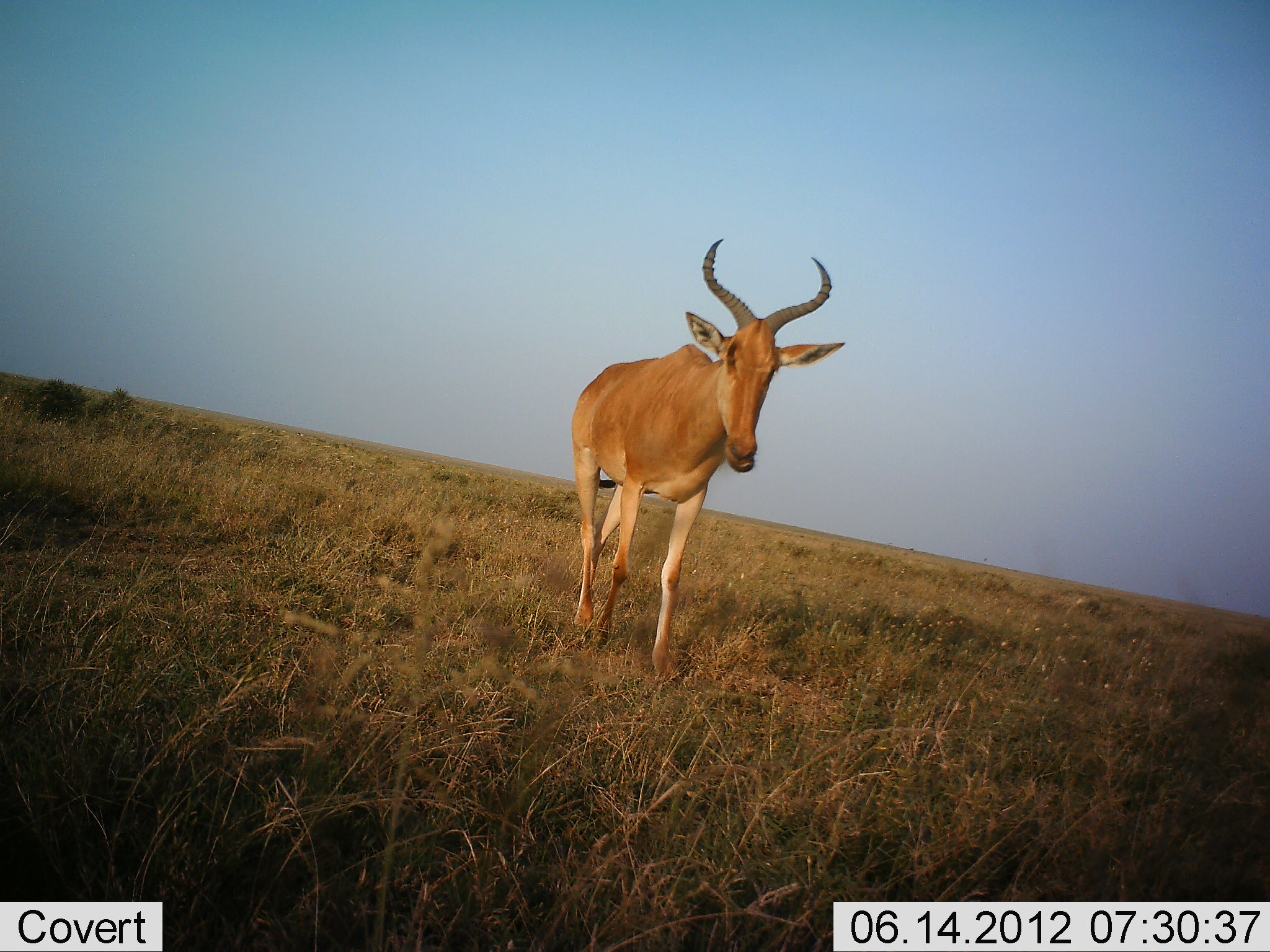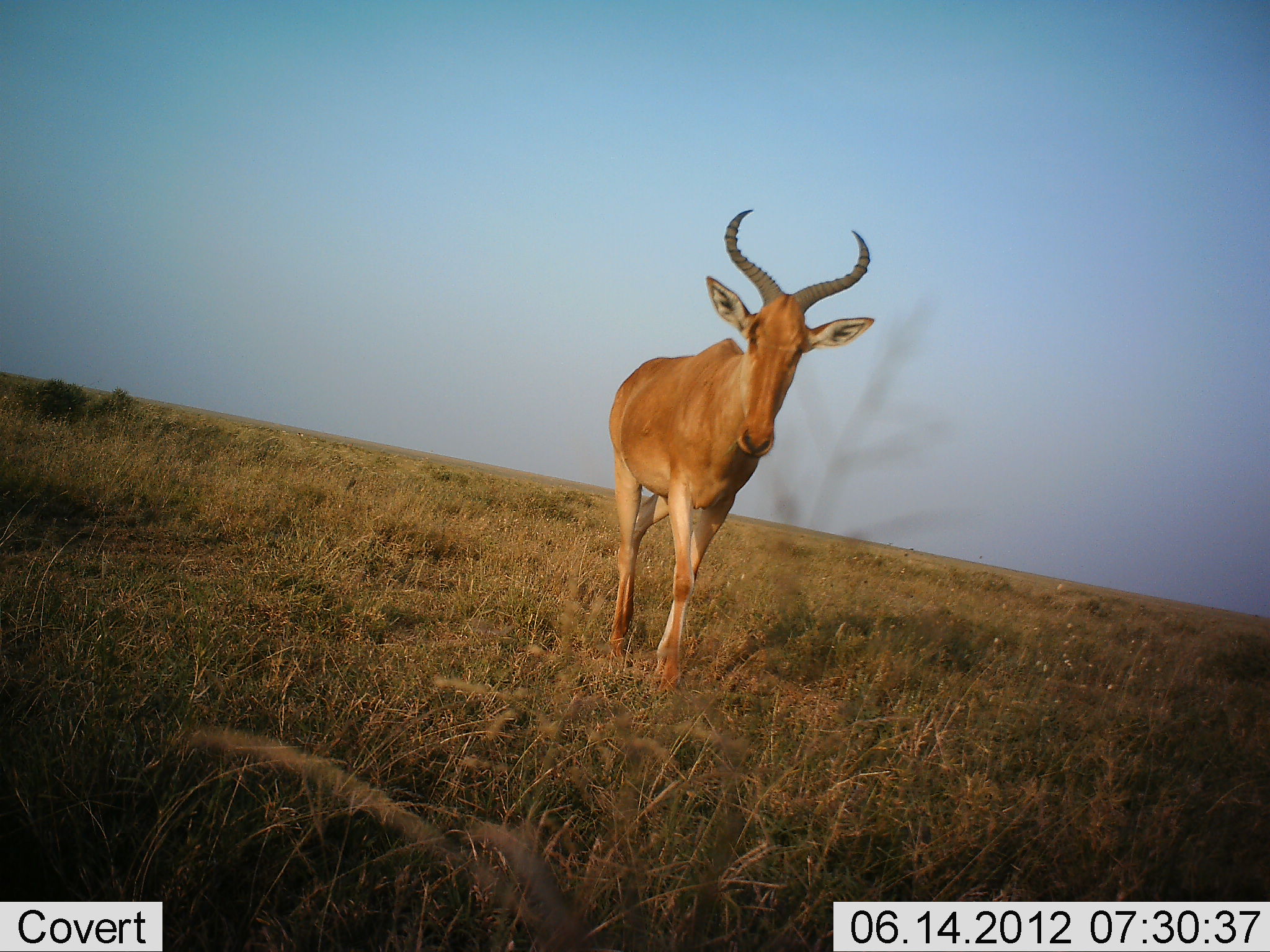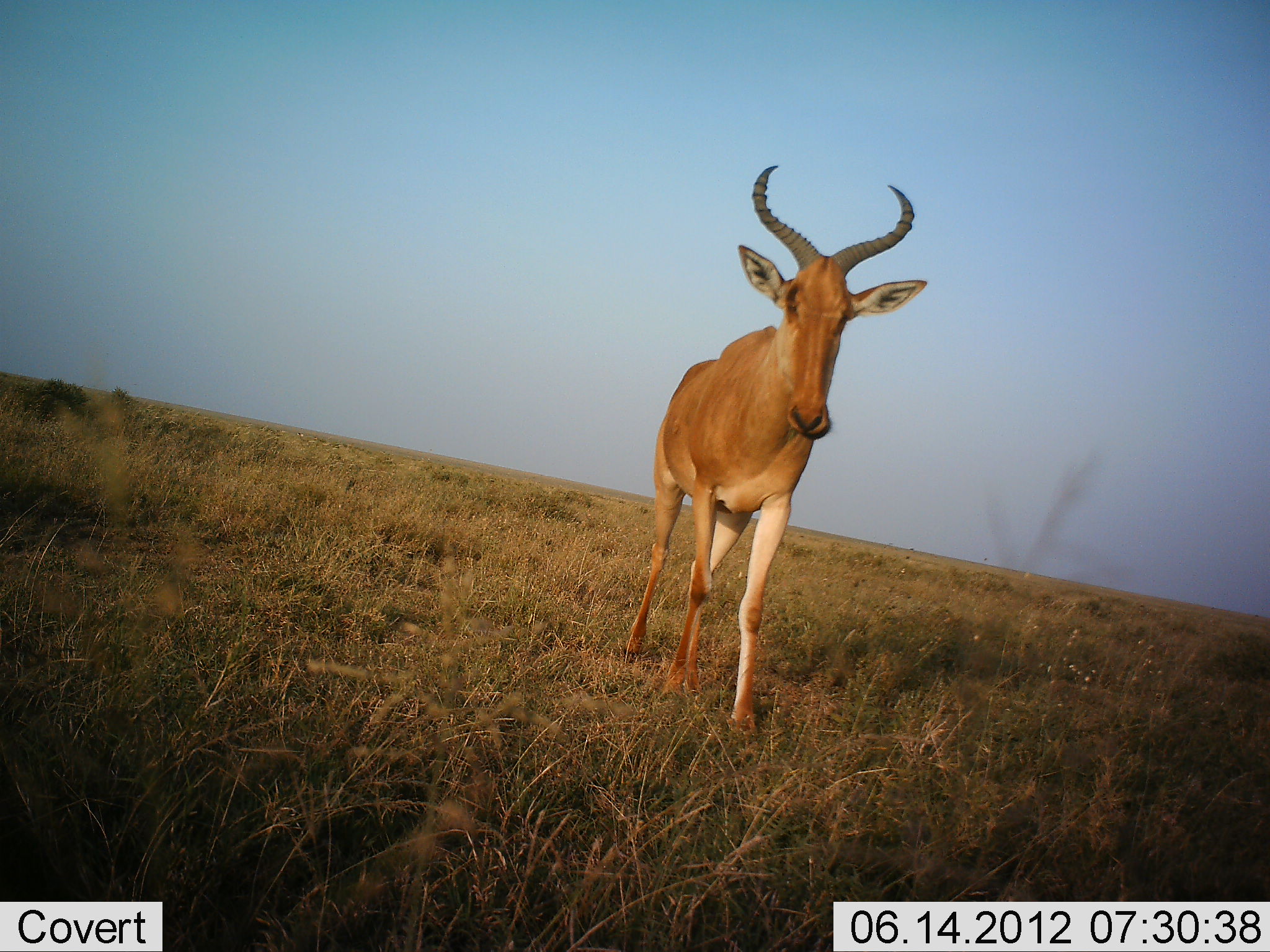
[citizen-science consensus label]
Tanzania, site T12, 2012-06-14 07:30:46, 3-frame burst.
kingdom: Animalia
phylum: Chordata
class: Mammalia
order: Artiodactyla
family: Bovidae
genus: Alcelaphus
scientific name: Alcelaphus buselaphus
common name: hartebeest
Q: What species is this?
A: Hartebeest (Alcelaphus buselaphus).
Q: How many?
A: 1.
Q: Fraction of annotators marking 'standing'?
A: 25%.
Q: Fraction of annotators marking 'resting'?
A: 0%.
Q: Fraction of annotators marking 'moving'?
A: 75%.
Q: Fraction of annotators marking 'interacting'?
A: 0%.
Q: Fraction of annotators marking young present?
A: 0%.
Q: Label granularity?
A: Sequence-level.